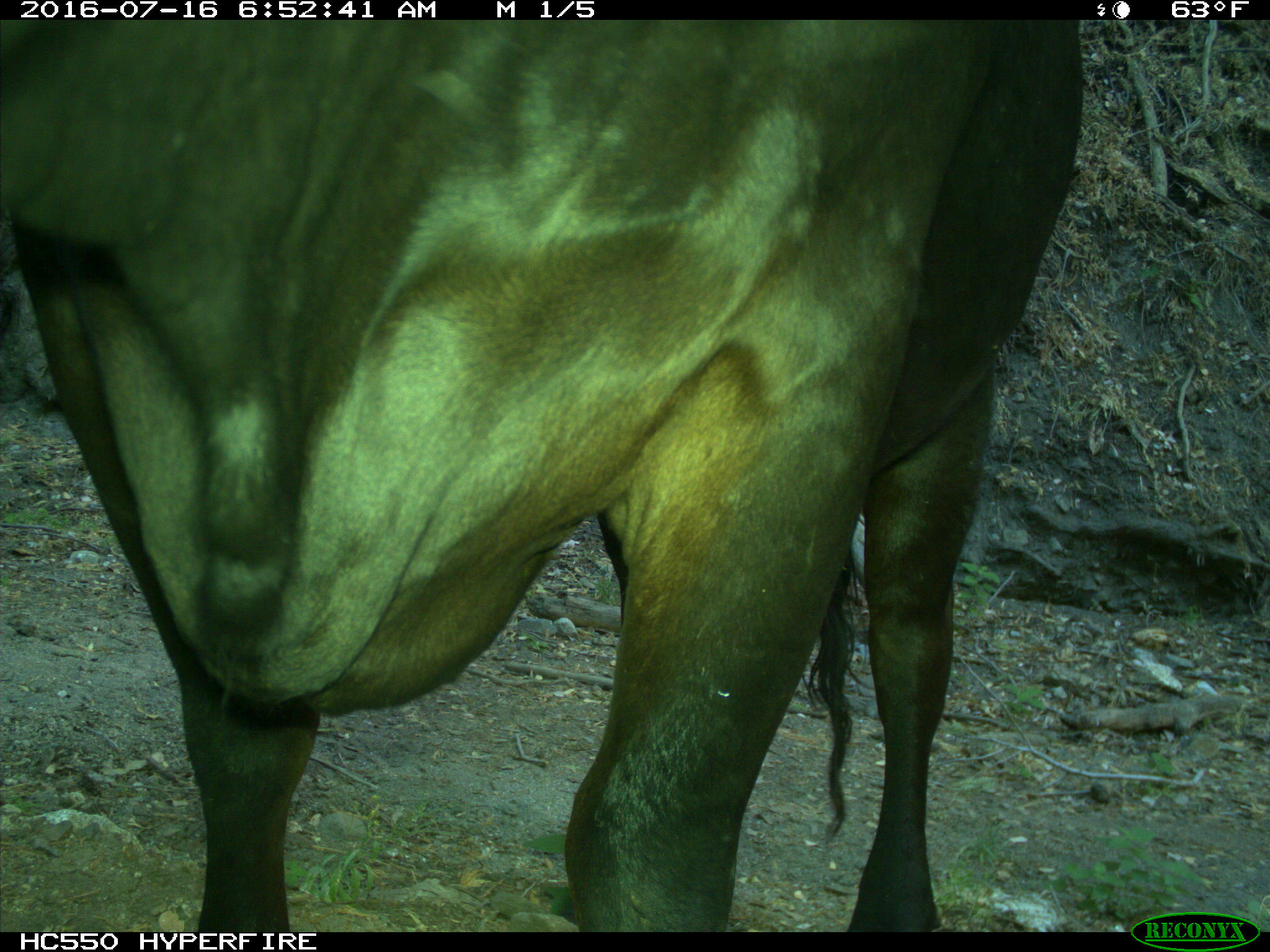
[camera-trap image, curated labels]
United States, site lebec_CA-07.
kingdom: Animalia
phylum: Chordata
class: Mammalia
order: Artiodactyla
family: Bovidae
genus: Bos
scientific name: Bos taurus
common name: domestic cow